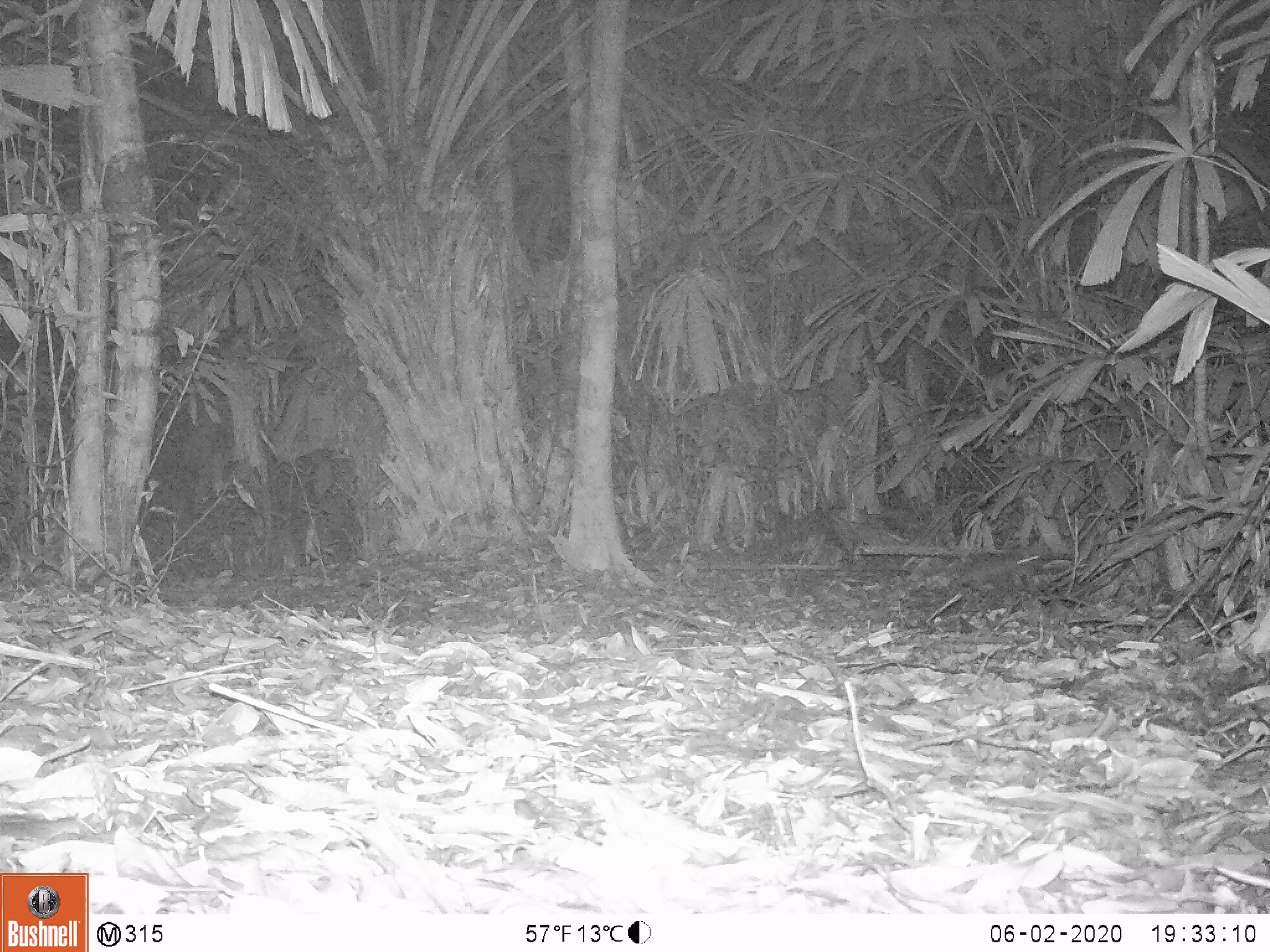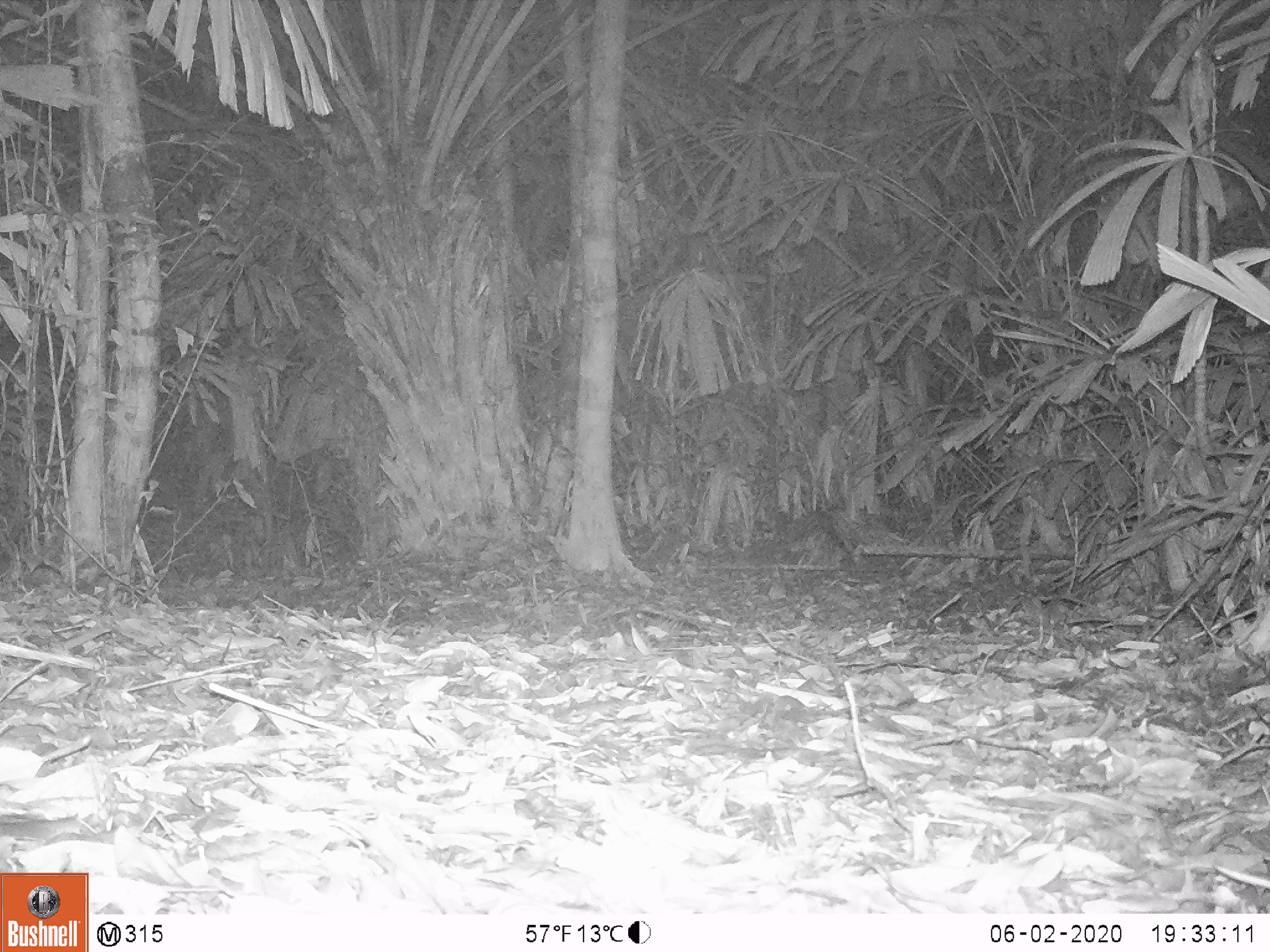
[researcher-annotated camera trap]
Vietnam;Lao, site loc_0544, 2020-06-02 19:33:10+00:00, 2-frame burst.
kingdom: Animalia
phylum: Chordata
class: Mammalia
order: Rodentia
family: Muridae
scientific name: Muridae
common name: old-world mice and rats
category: unidentified murid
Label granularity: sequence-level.